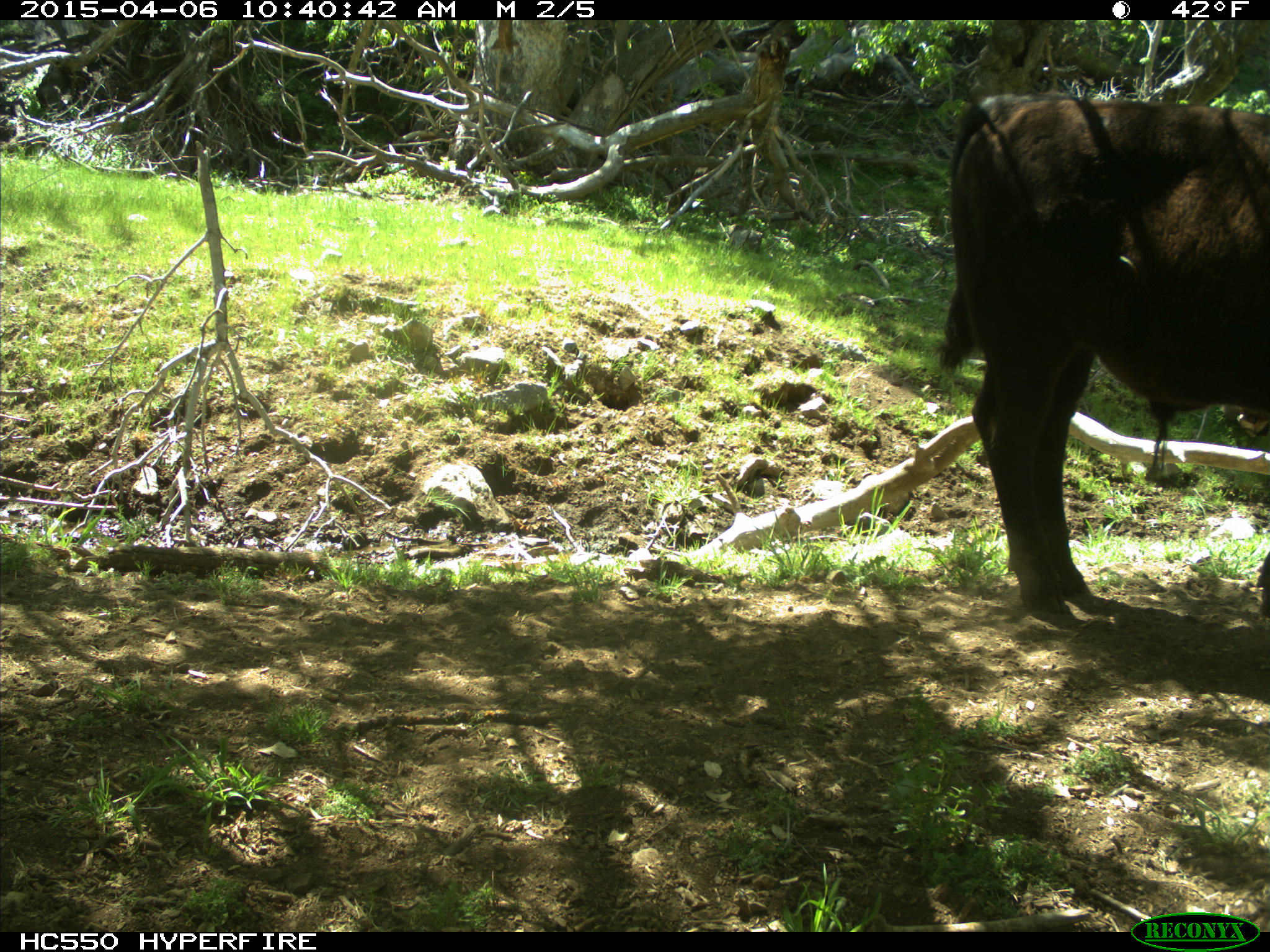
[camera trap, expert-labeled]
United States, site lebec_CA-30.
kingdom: Animalia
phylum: Chordata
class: Mammalia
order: Artiodactyla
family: Bovidae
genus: Bos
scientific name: Bos taurus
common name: domestic cow